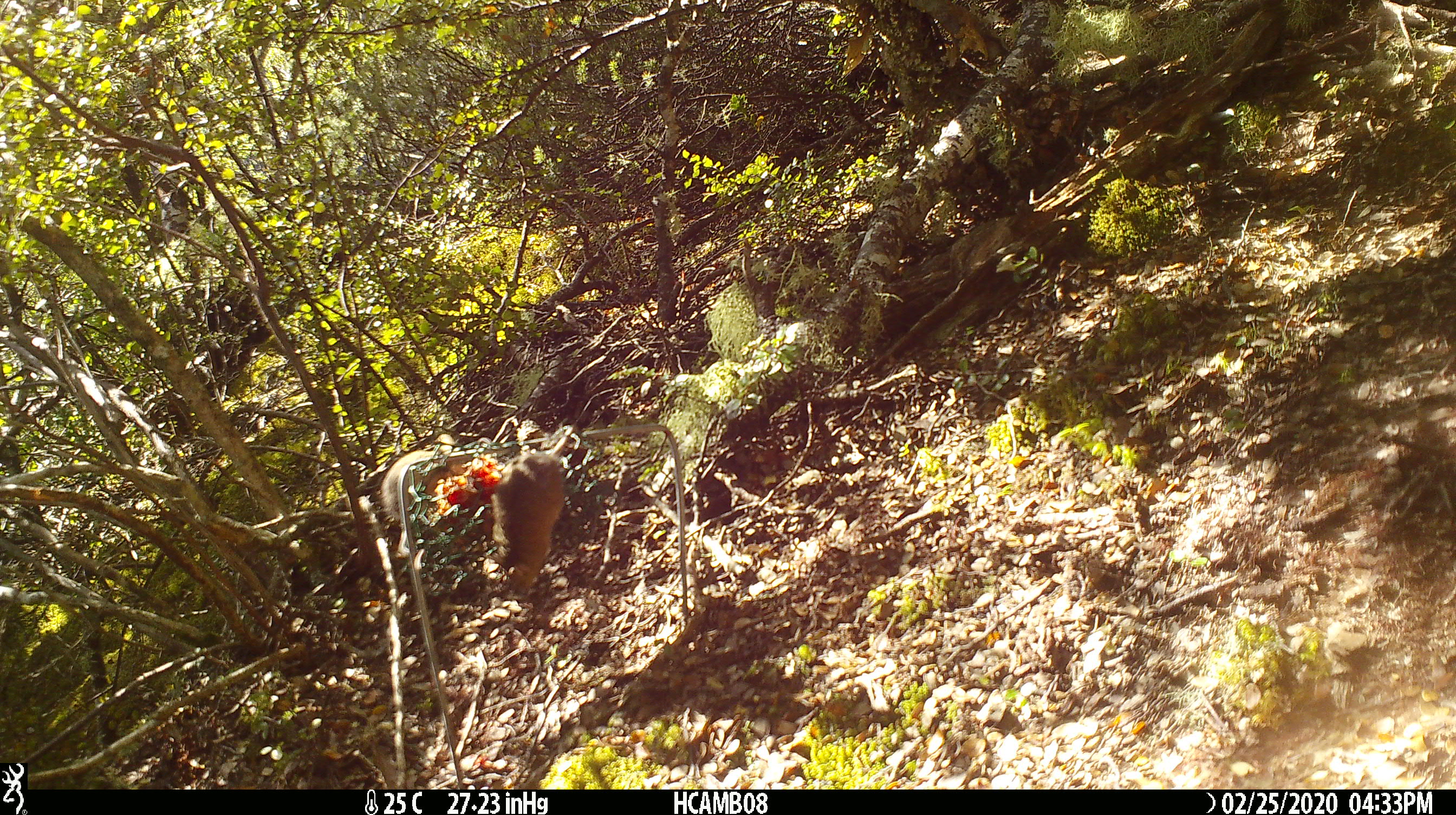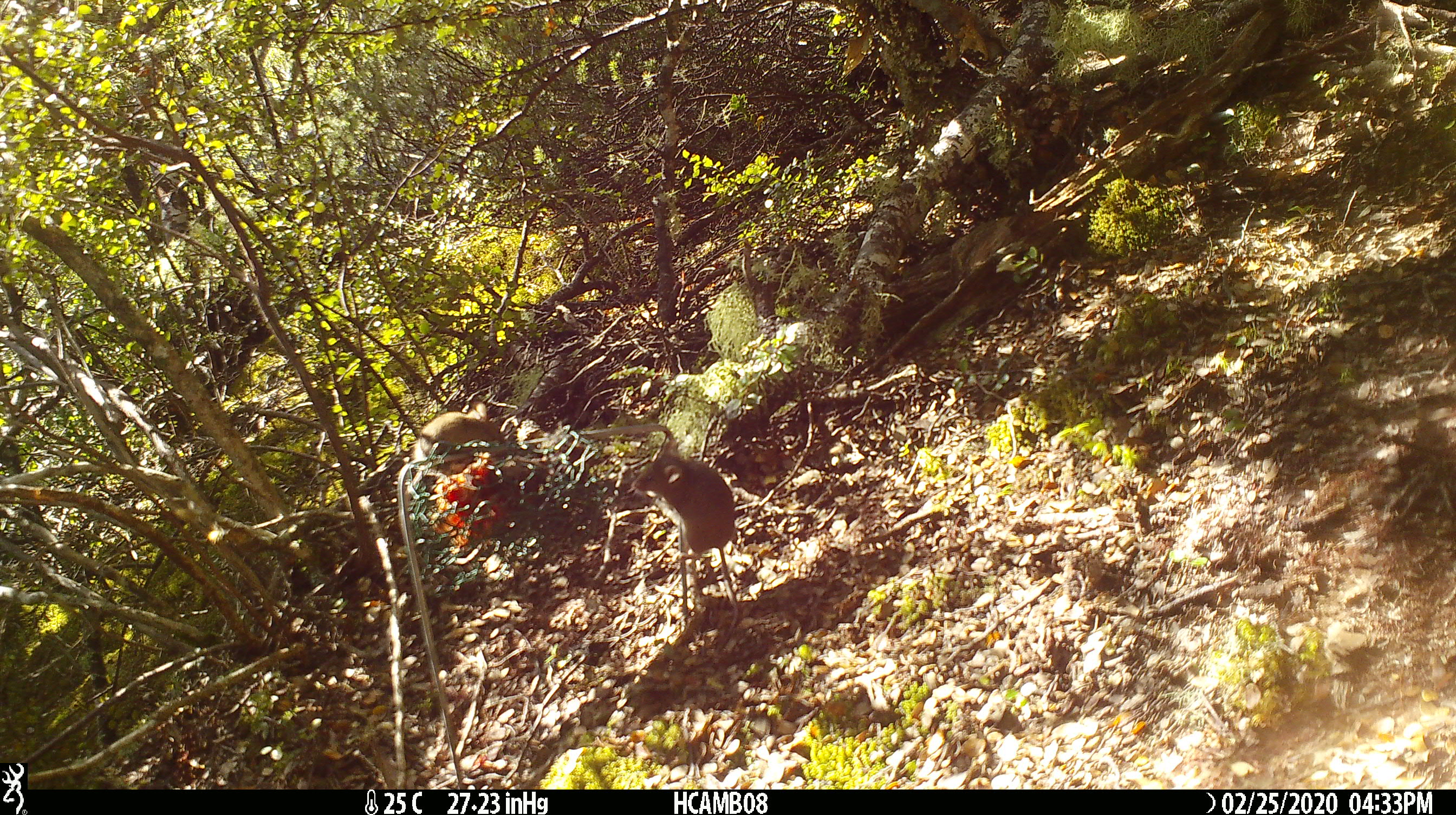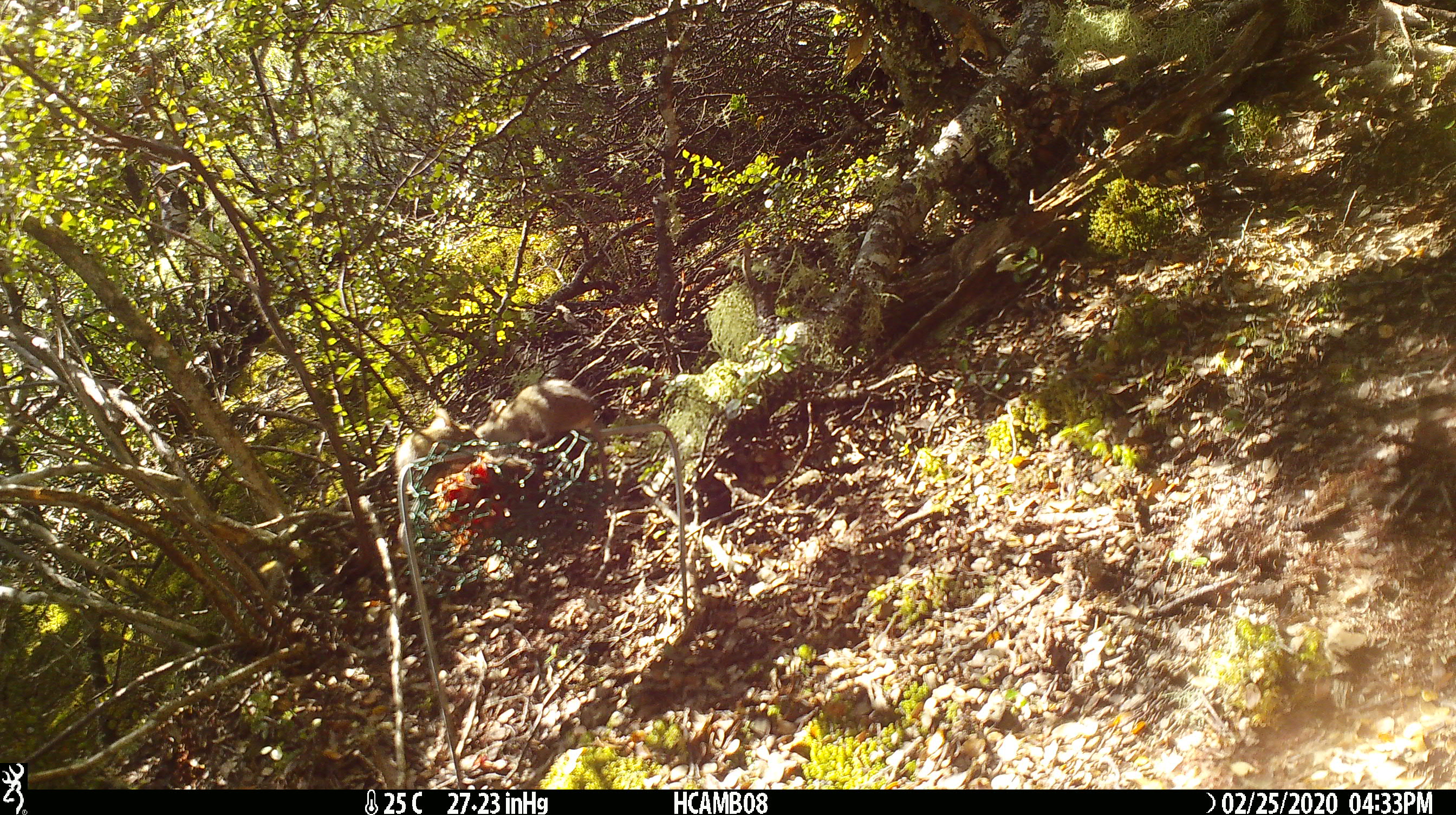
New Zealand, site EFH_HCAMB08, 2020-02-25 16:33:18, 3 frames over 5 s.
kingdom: Animalia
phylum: Chordata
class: Mammalia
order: Rodentia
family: Muridae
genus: Mus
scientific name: Mus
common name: mouse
Mouse (Mus).